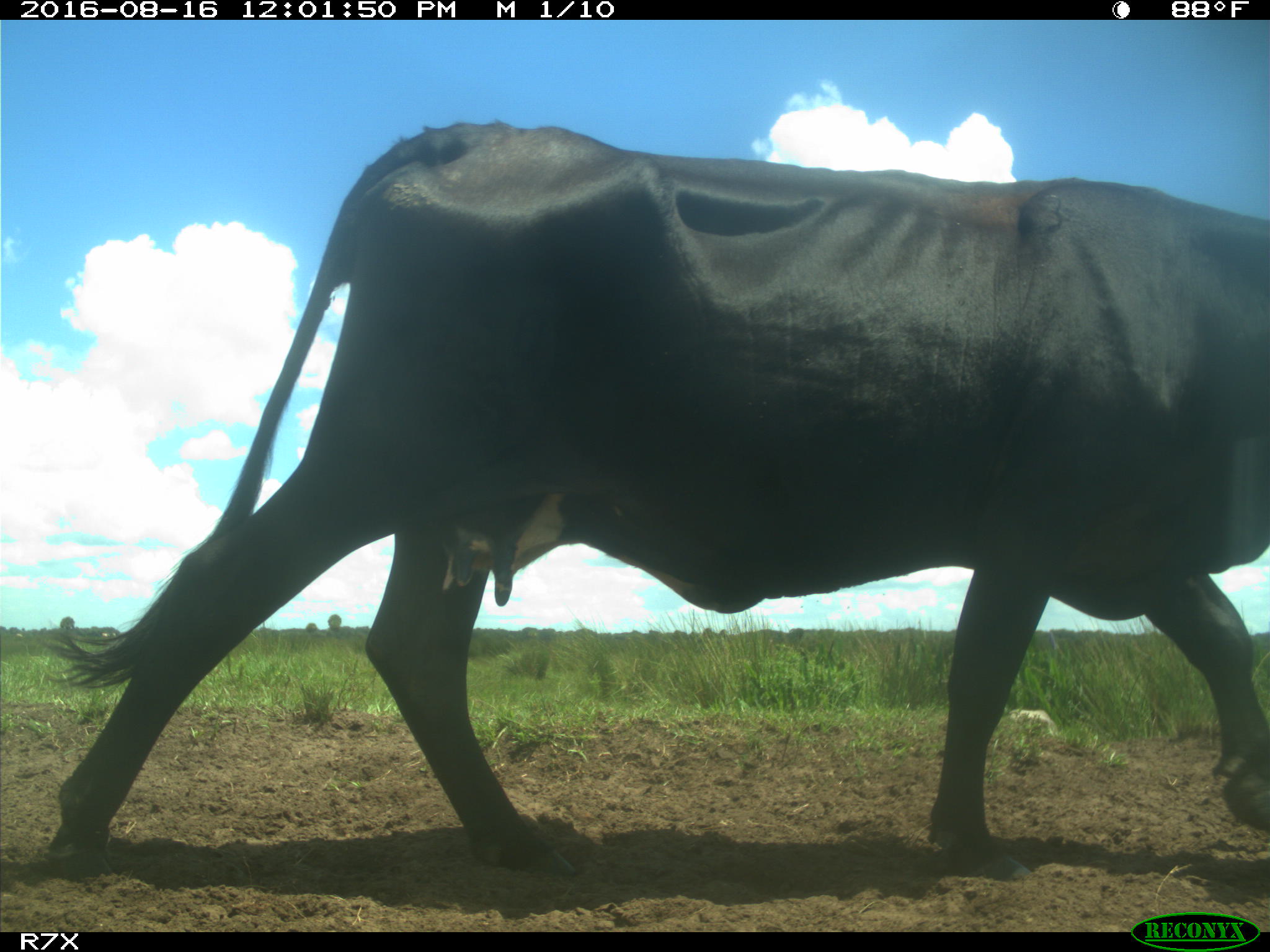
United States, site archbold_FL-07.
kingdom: Animalia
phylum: Chordata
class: Mammalia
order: Artiodactyla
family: Bovidae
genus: Bos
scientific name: Bos taurus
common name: domestic cow